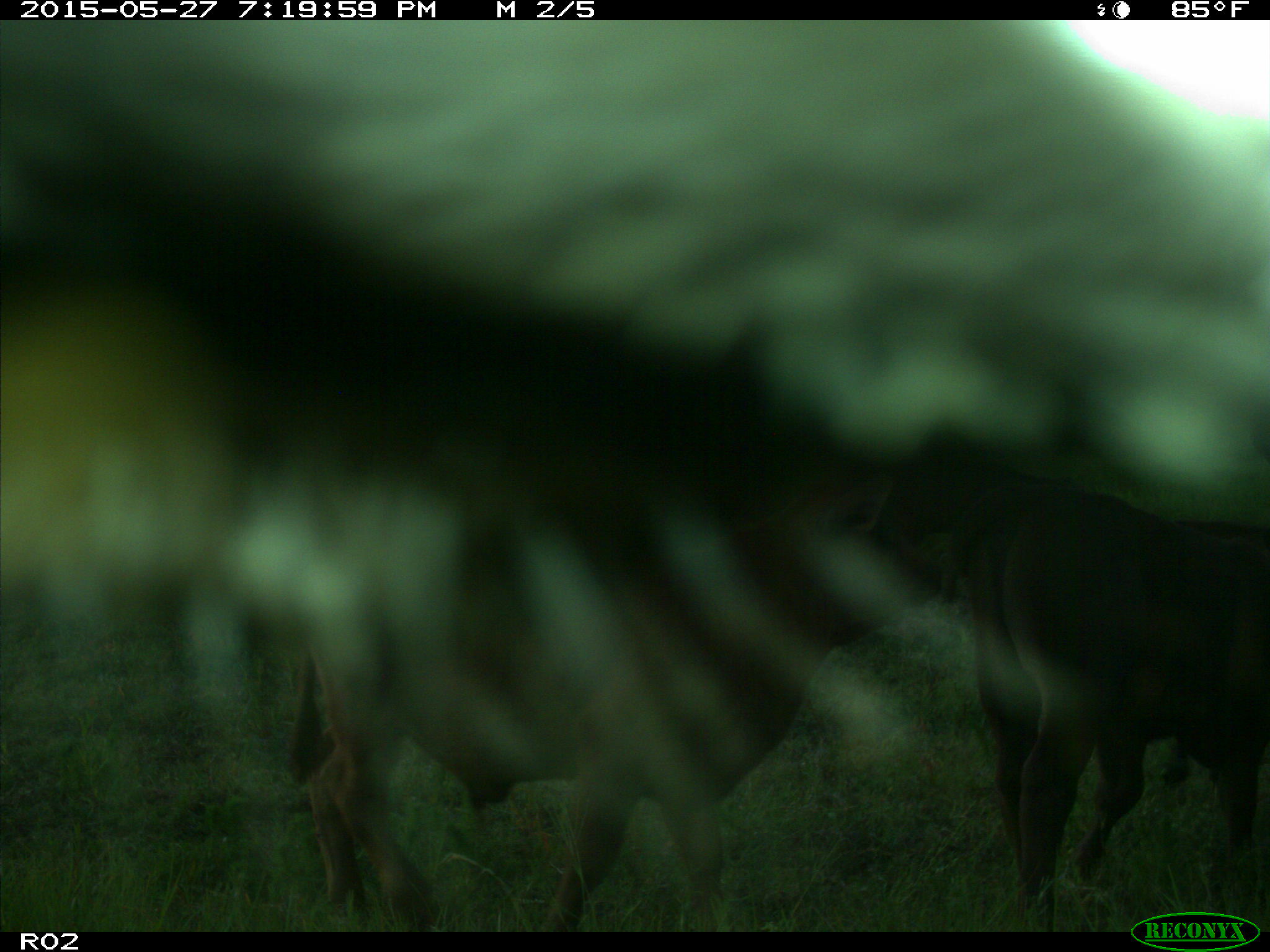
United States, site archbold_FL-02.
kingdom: Animalia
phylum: Chordata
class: Mammalia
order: Artiodactyla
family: Bovidae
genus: Bos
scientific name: Bos taurus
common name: domestic cow